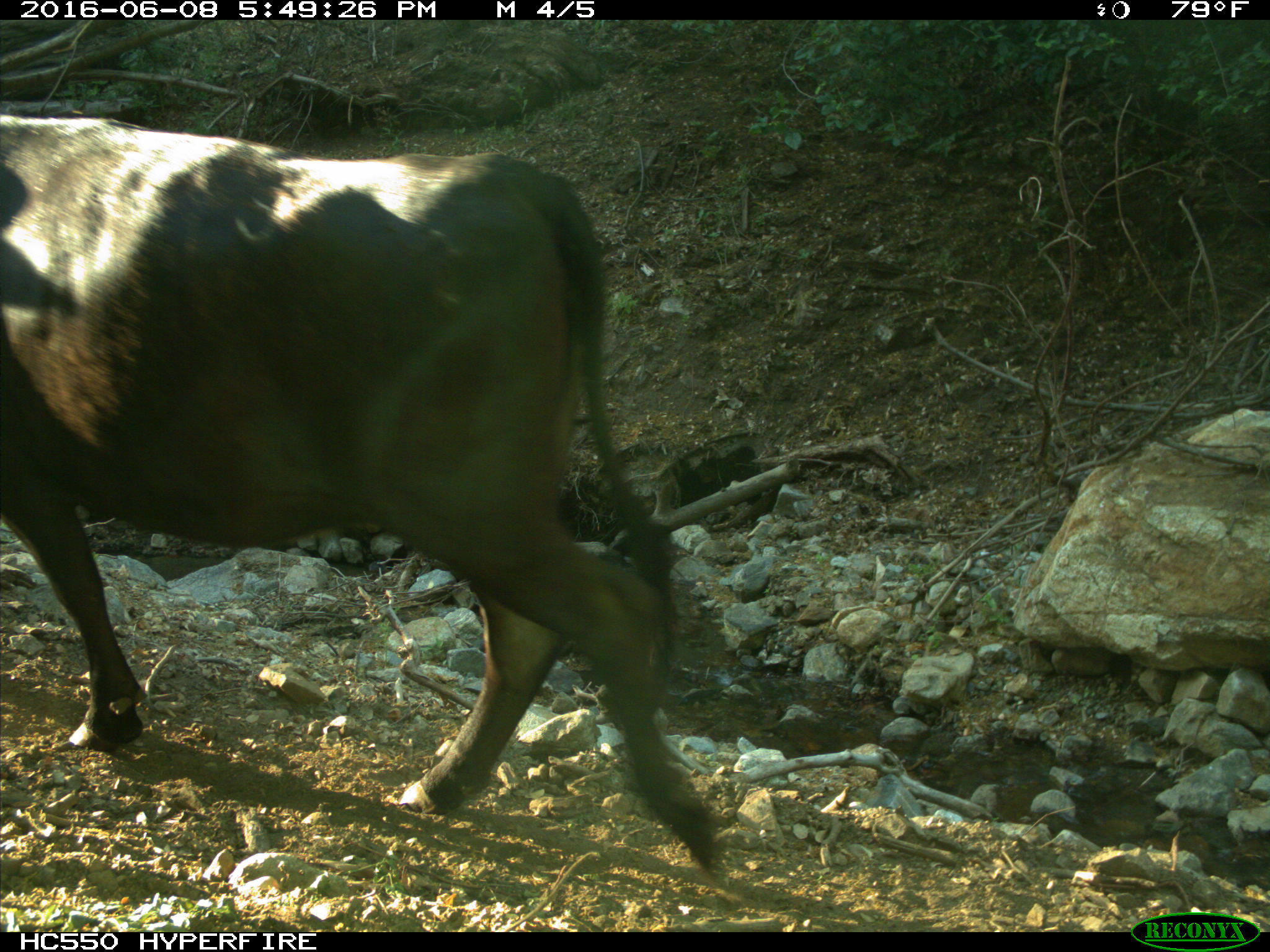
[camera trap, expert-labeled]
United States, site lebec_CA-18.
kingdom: Animalia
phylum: Chordata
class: Mammalia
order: Artiodactyla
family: Bovidae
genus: Bos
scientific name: Bos taurus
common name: domestic cow